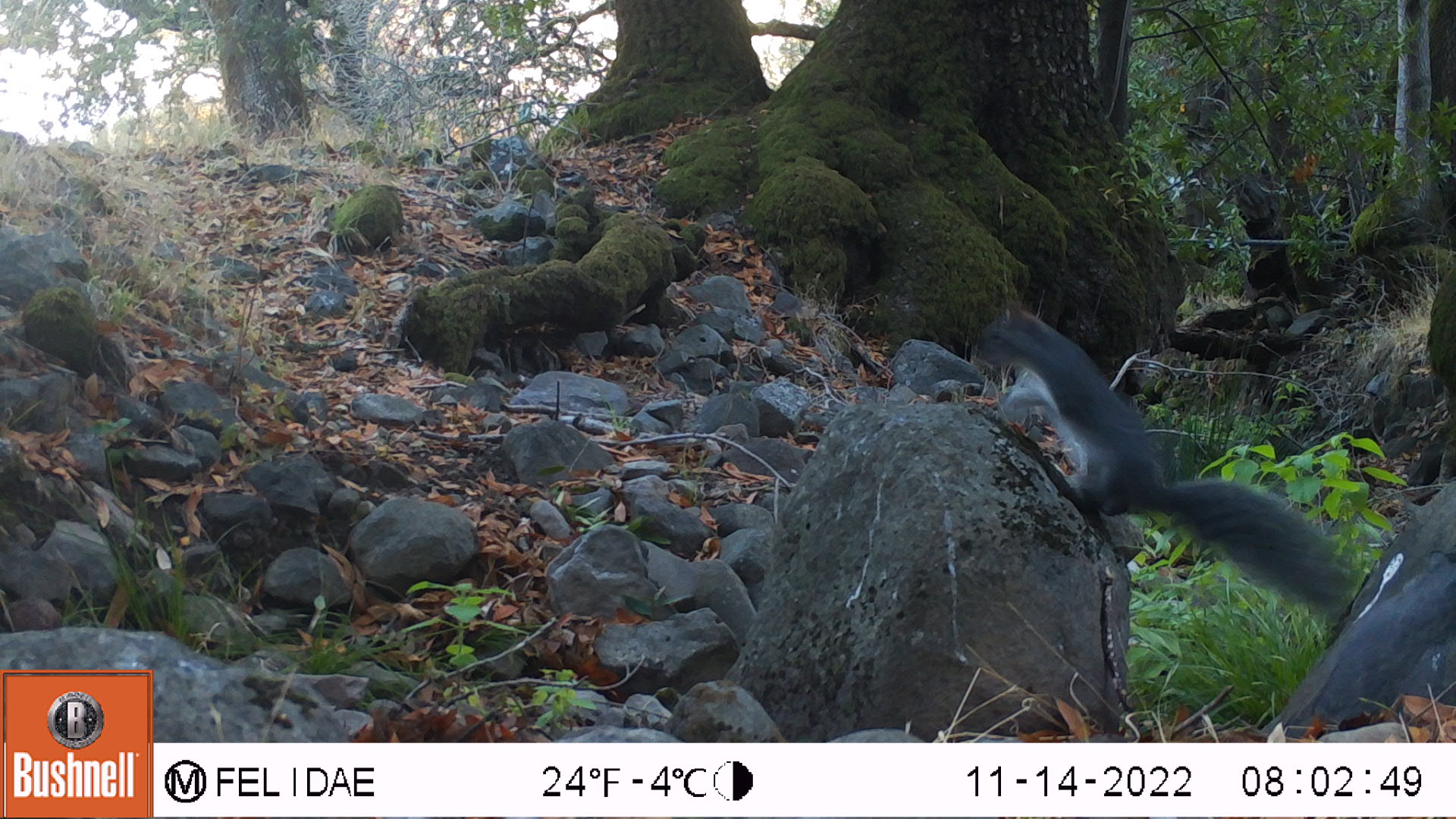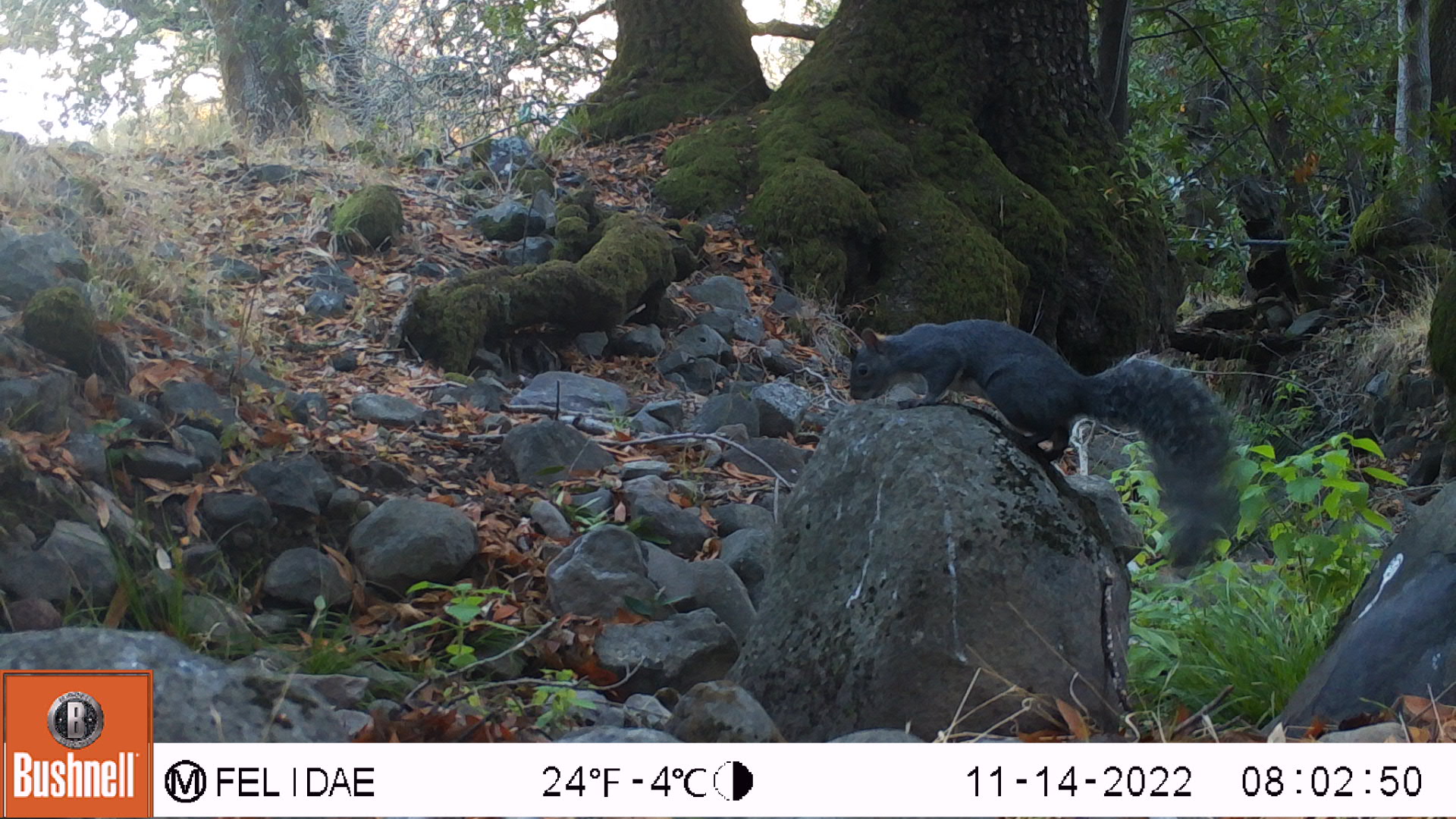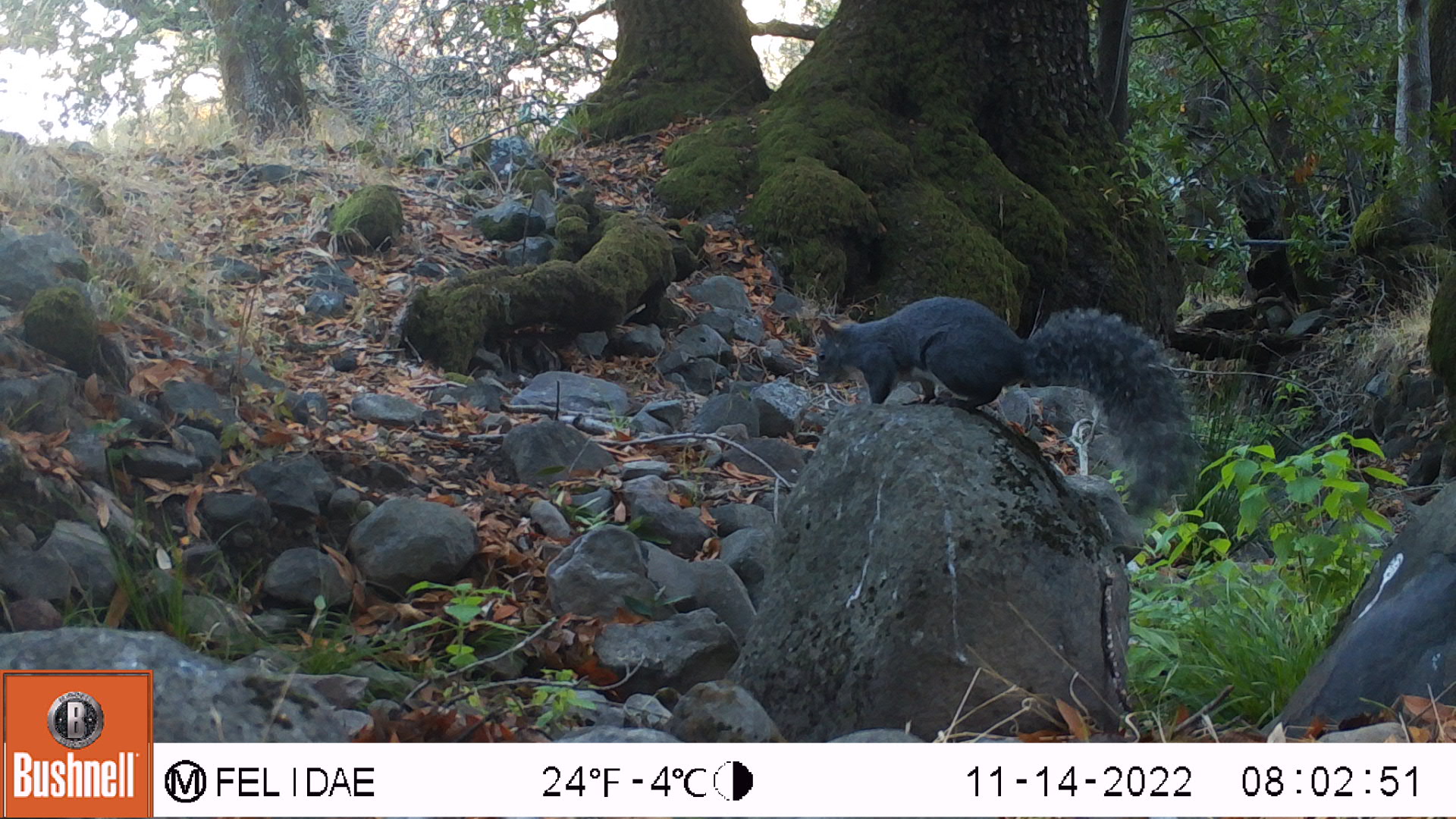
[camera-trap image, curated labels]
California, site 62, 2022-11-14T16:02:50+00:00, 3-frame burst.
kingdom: Animalia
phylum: Chordata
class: Mammalia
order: Rodentia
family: Sciuridae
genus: Sciurus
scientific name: Sciurus griseus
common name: western gray squirrel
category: western grey squirrel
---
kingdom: Animalia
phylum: Chordata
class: Mammalia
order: Rodentia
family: Sciuridae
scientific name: Sciuridae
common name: squirrel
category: unknown squirrel